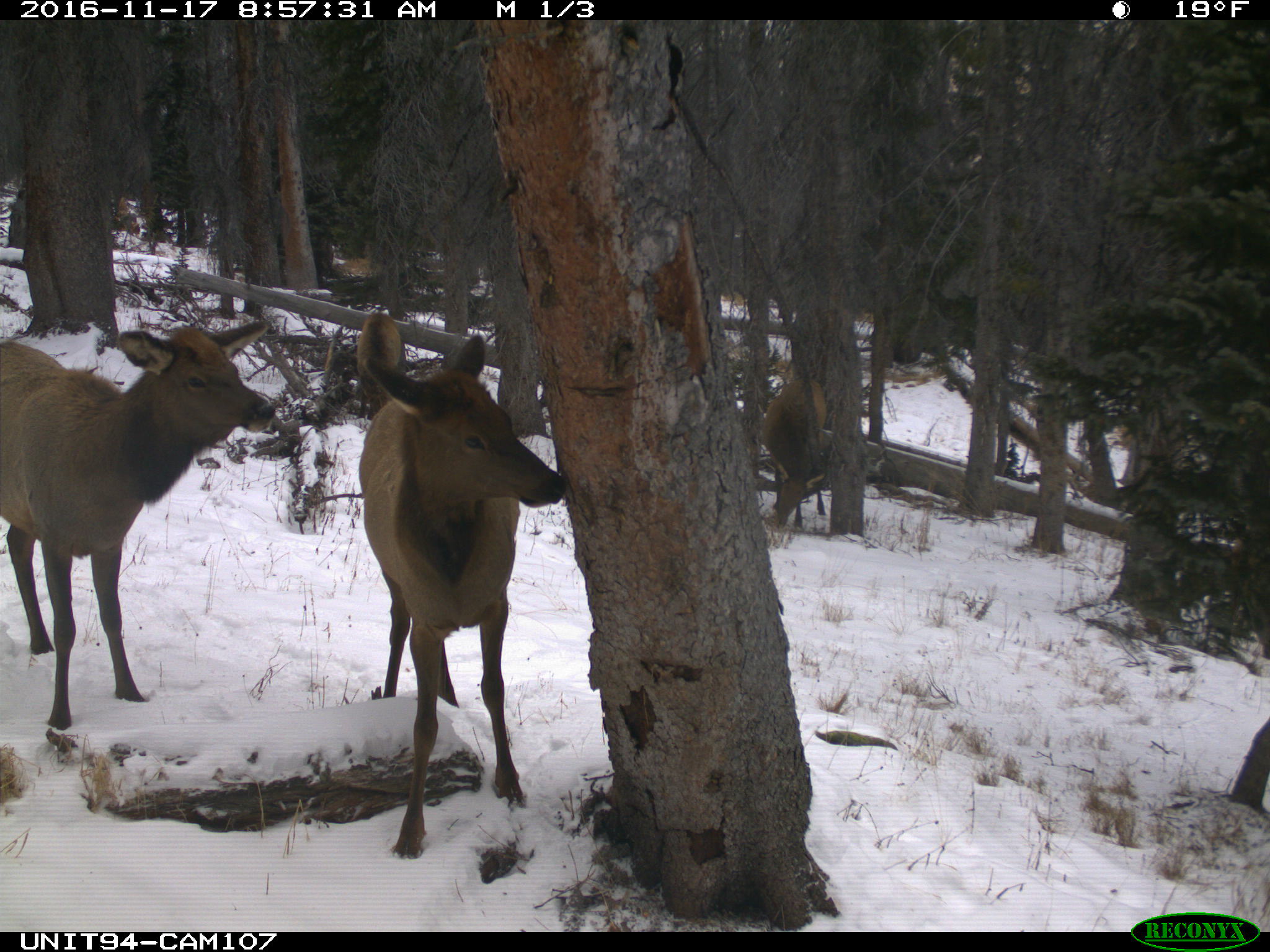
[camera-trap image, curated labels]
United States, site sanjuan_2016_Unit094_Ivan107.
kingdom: Animalia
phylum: Chordata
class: Mammalia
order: Artiodactyla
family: Cervidae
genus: Cervus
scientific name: Cervus elaphus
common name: red deer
Cervus elaphus (red deer).